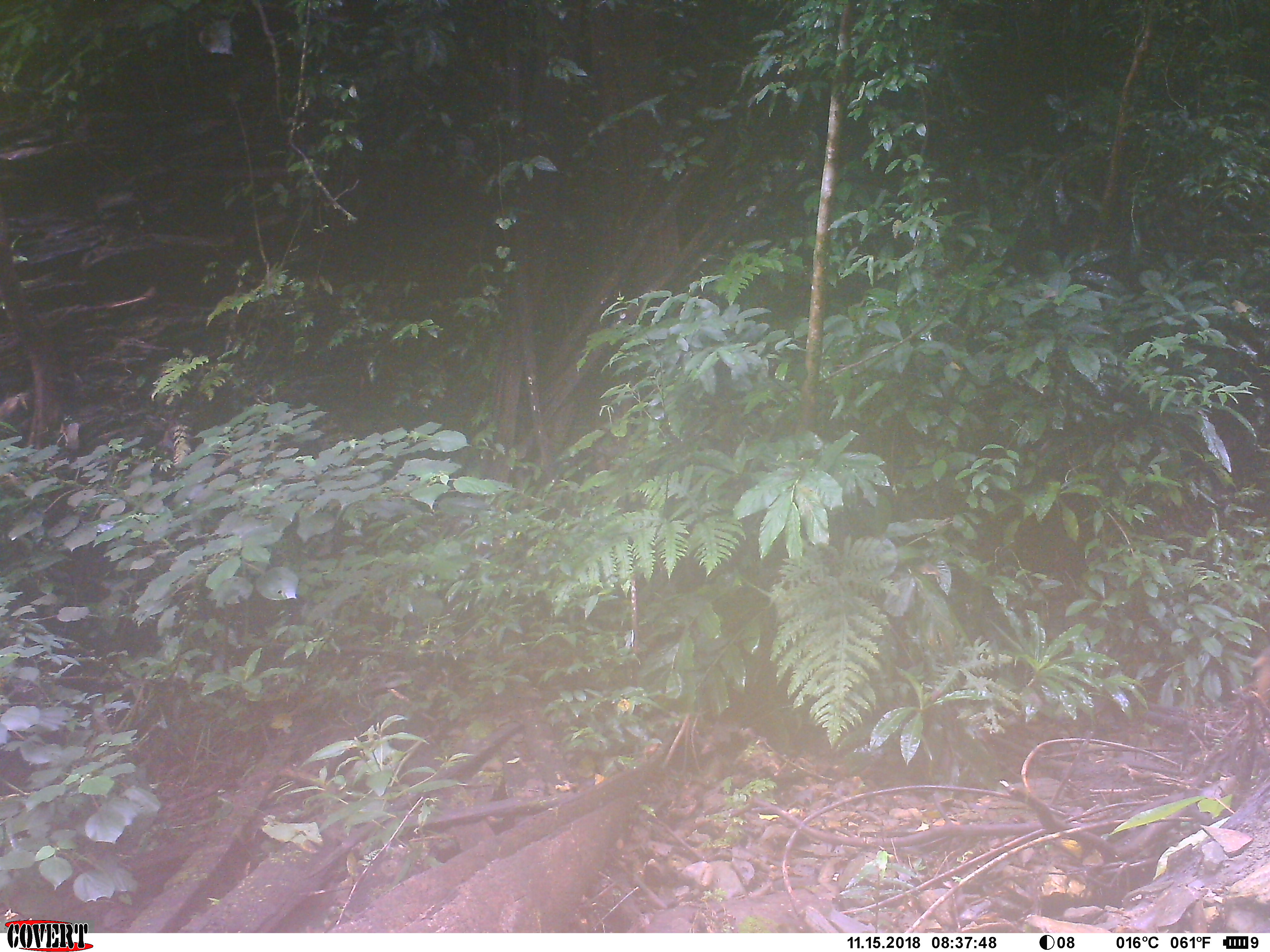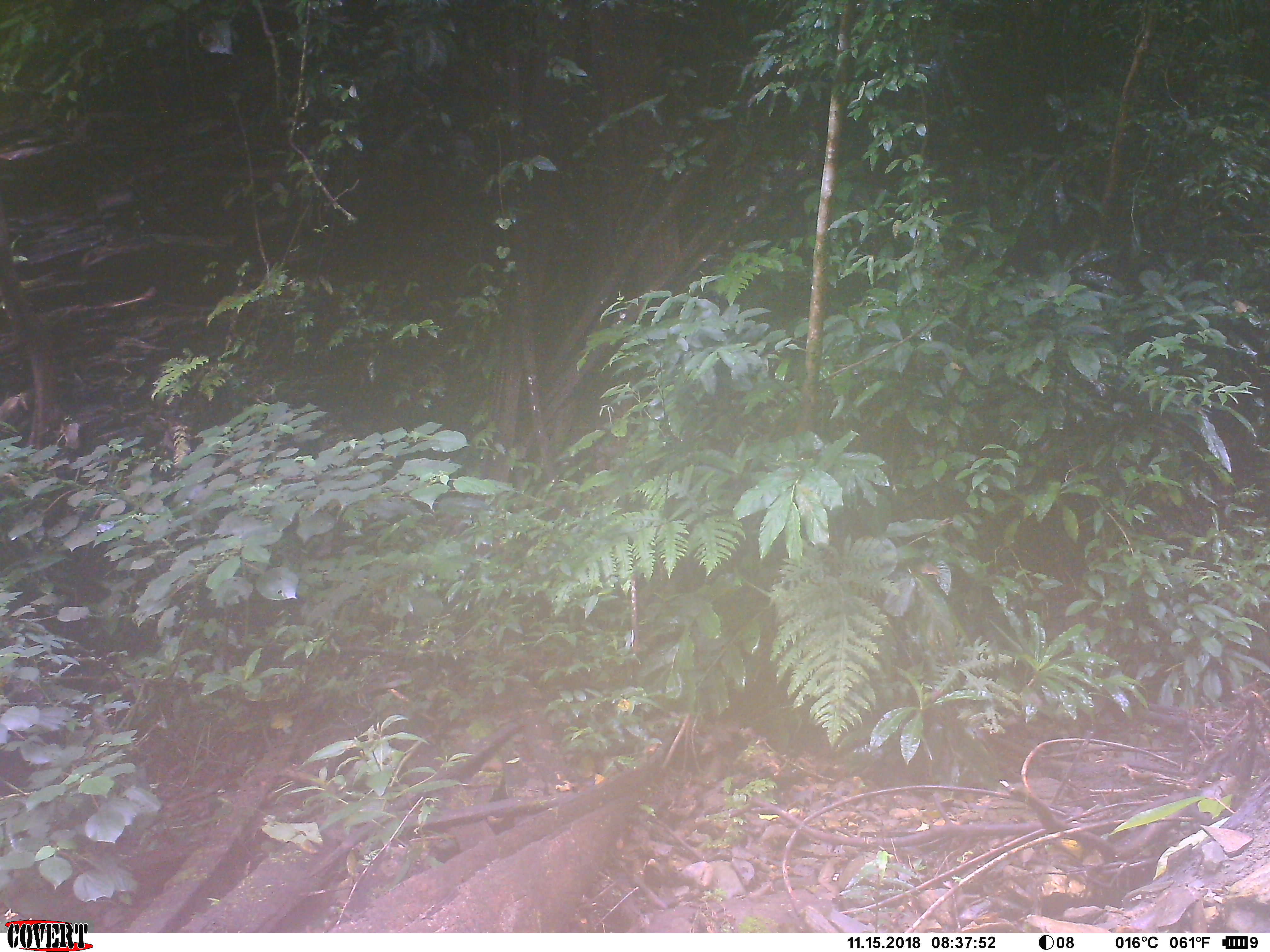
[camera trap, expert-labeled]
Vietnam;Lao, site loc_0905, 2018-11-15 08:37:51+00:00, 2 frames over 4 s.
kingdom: Animalia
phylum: Chordata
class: Mammalia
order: Primates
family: Cercopithecidae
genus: Macaca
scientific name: Macaca arctoides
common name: stump-tailed macaque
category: stump tailed macaque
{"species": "stump tailed macaque (stump-tailed macaque) (Macaca arctoides)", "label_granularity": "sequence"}